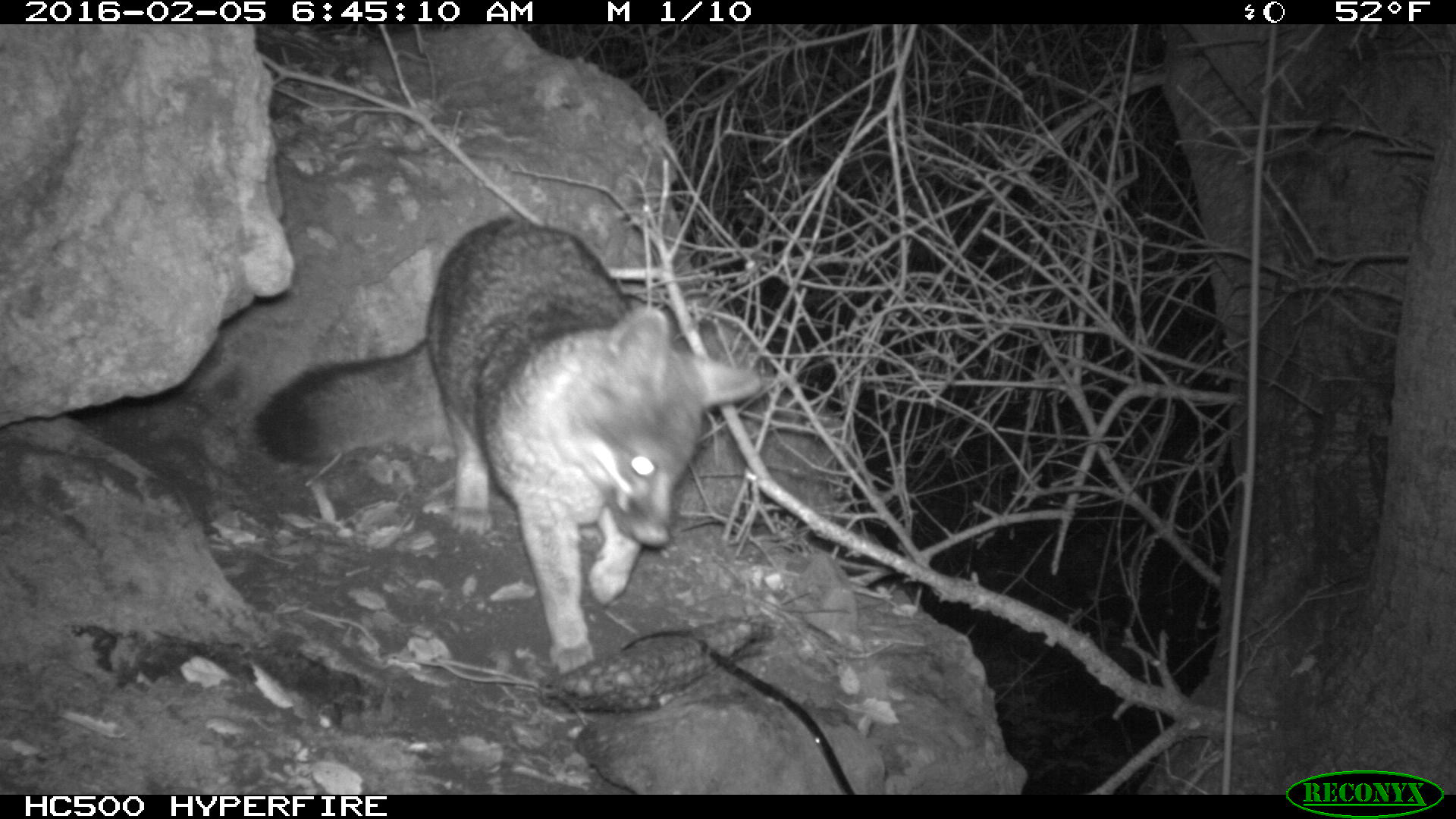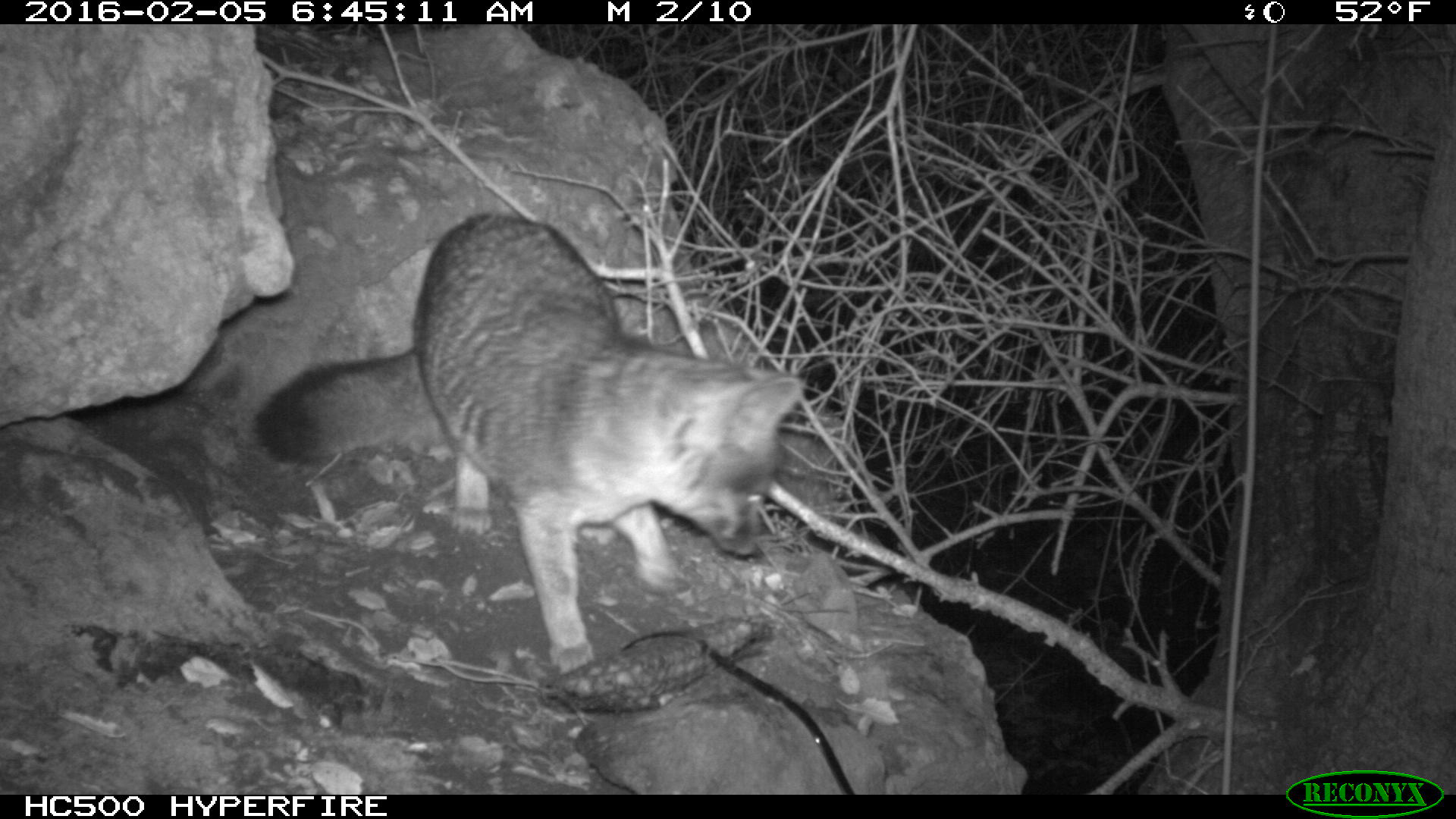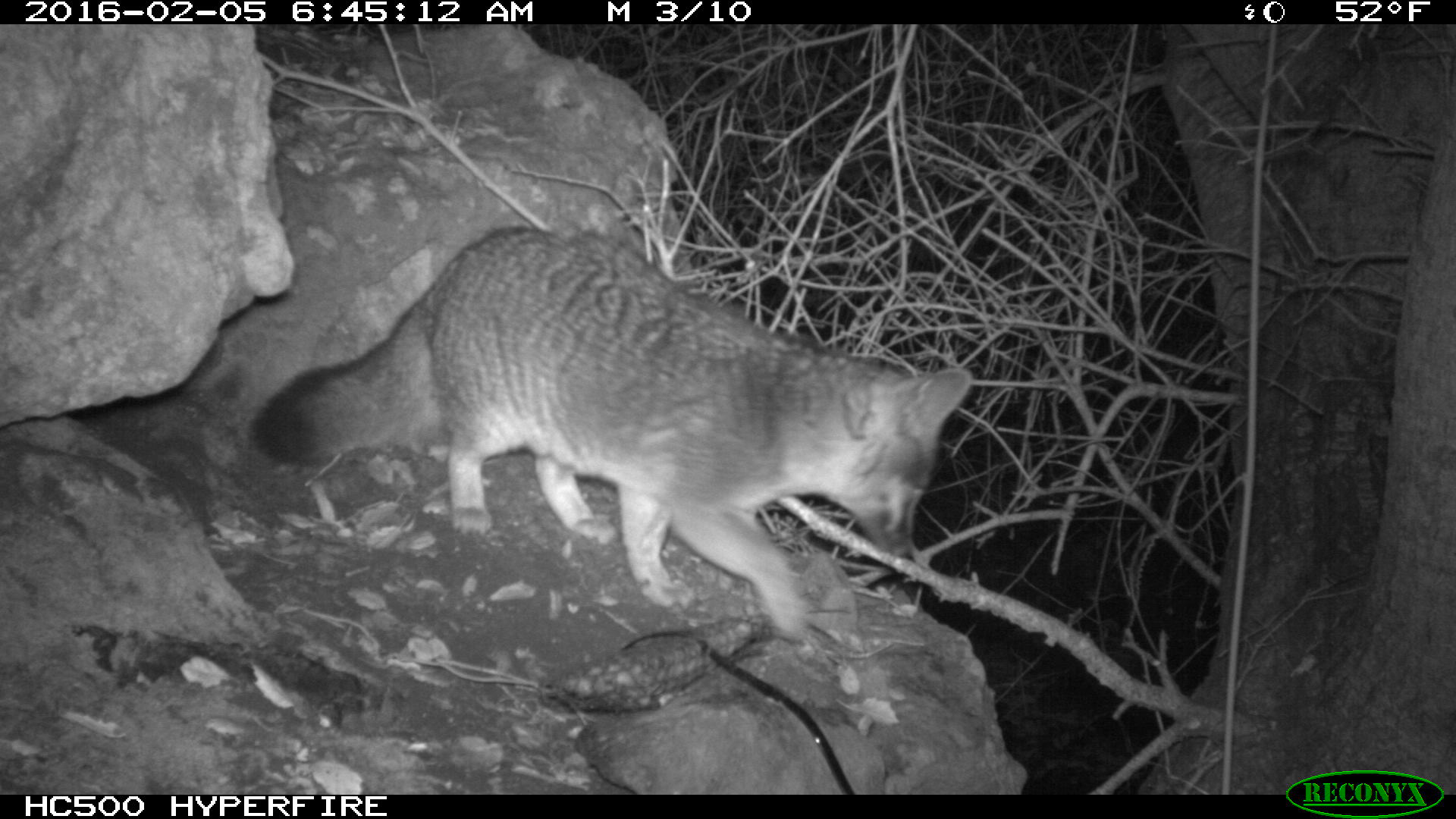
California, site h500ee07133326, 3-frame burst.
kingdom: Animalia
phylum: Chordata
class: Mammalia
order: Carnivora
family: Canidae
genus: Urocyon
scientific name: Urocyon littoralis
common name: island fox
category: fox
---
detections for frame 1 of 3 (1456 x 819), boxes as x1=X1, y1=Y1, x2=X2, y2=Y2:
fox: x1=255, y1=212, x2=763, y2=668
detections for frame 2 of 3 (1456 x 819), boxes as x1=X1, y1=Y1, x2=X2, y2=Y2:
fox: x1=253, y1=212, x2=806, y2=674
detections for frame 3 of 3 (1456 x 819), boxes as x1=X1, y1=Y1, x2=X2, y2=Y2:
fox: x1=256, y1=224, x2=971, y2=635